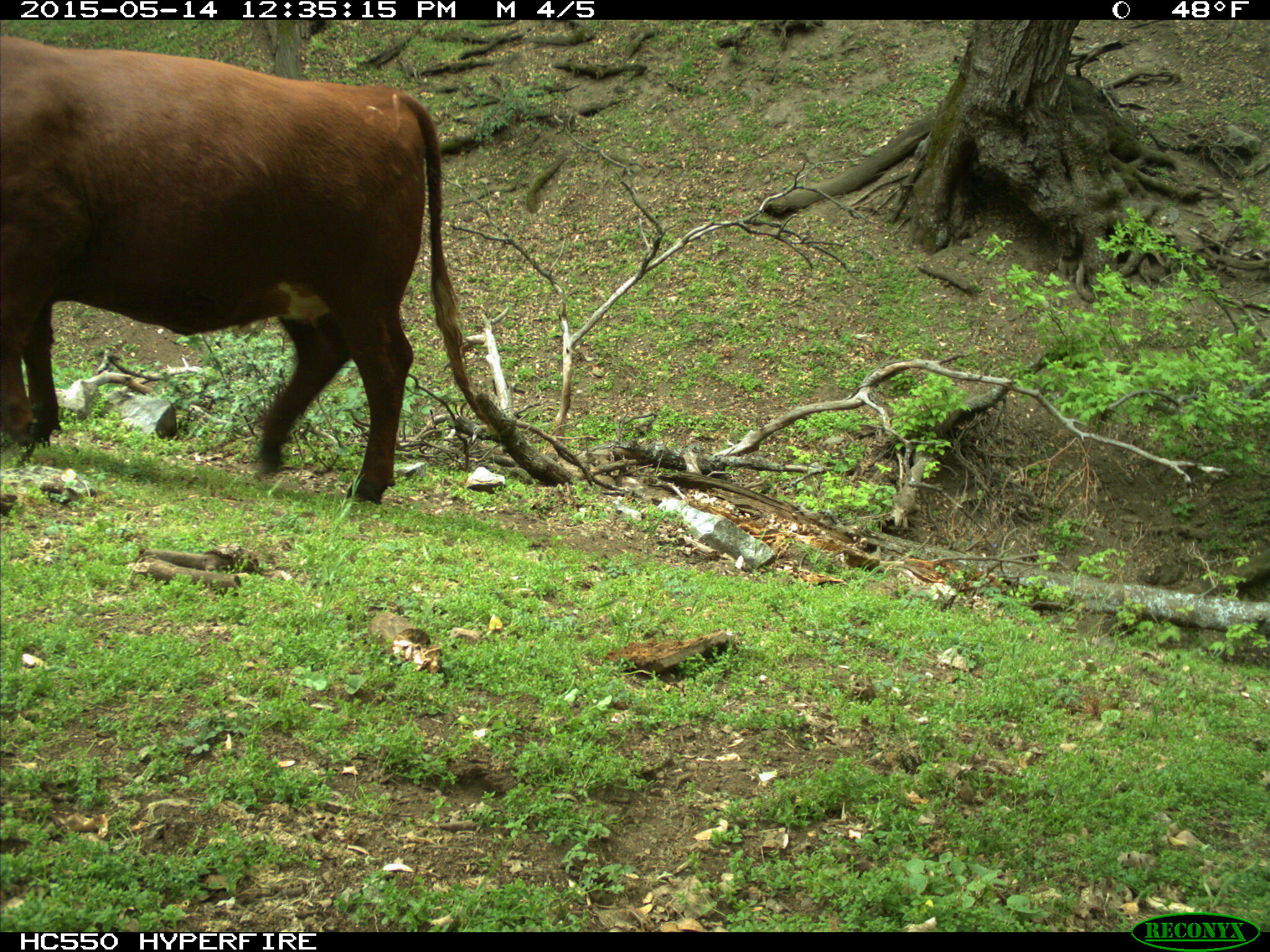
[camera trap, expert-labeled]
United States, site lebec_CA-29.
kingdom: Animalia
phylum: Chordata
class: Mammalia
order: Artiodactyla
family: Bovidae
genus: Bos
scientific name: Bos taurus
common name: domestic cow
Bos taurus (domestic cow).